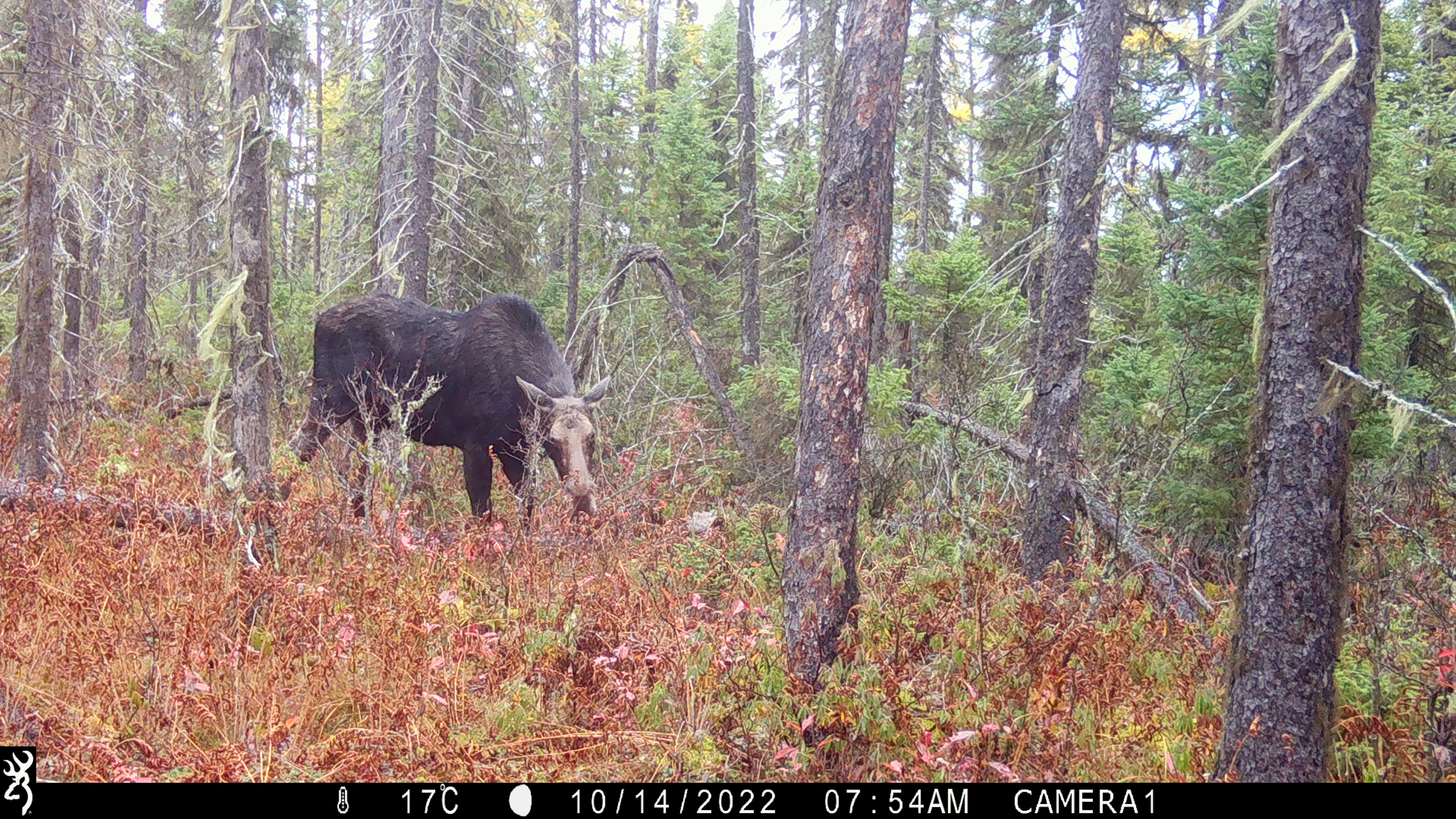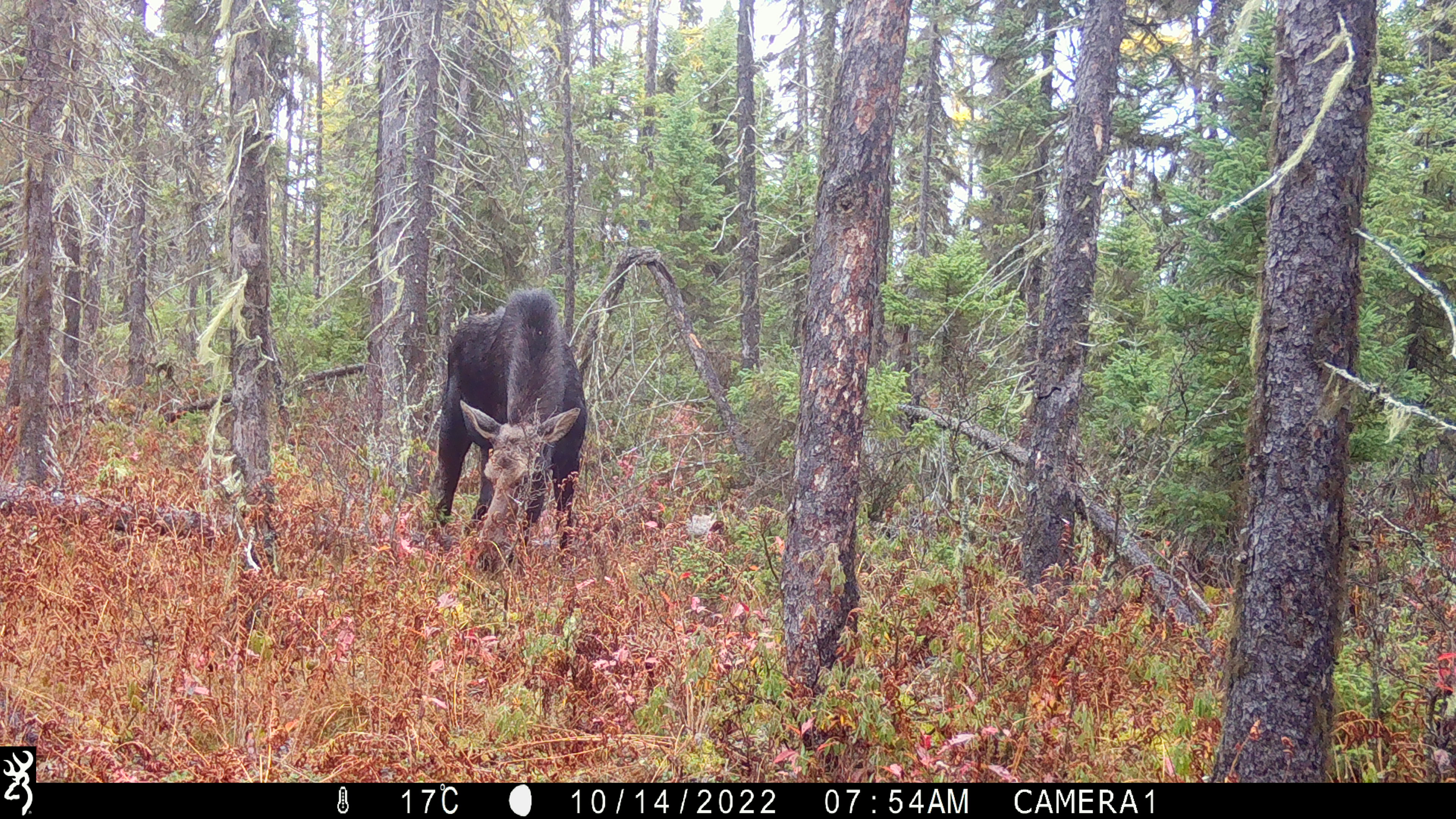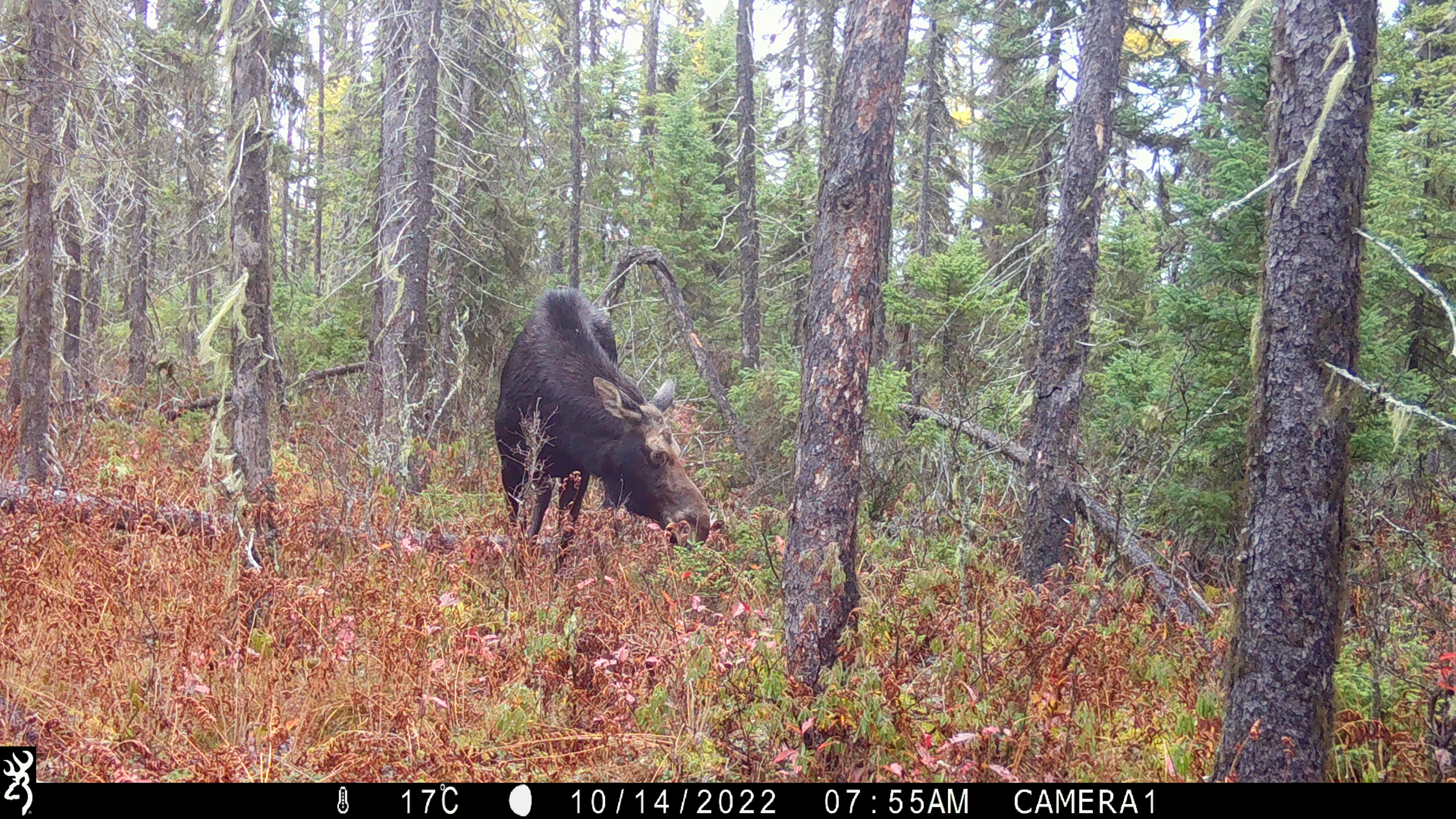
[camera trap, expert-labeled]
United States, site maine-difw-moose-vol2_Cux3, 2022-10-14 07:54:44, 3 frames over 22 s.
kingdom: Animalia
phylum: Chordata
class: Mammalia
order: Artiodactyla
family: Cervidae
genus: Alces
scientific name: Alces alces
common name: moose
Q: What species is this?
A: Moose (Alces alces).